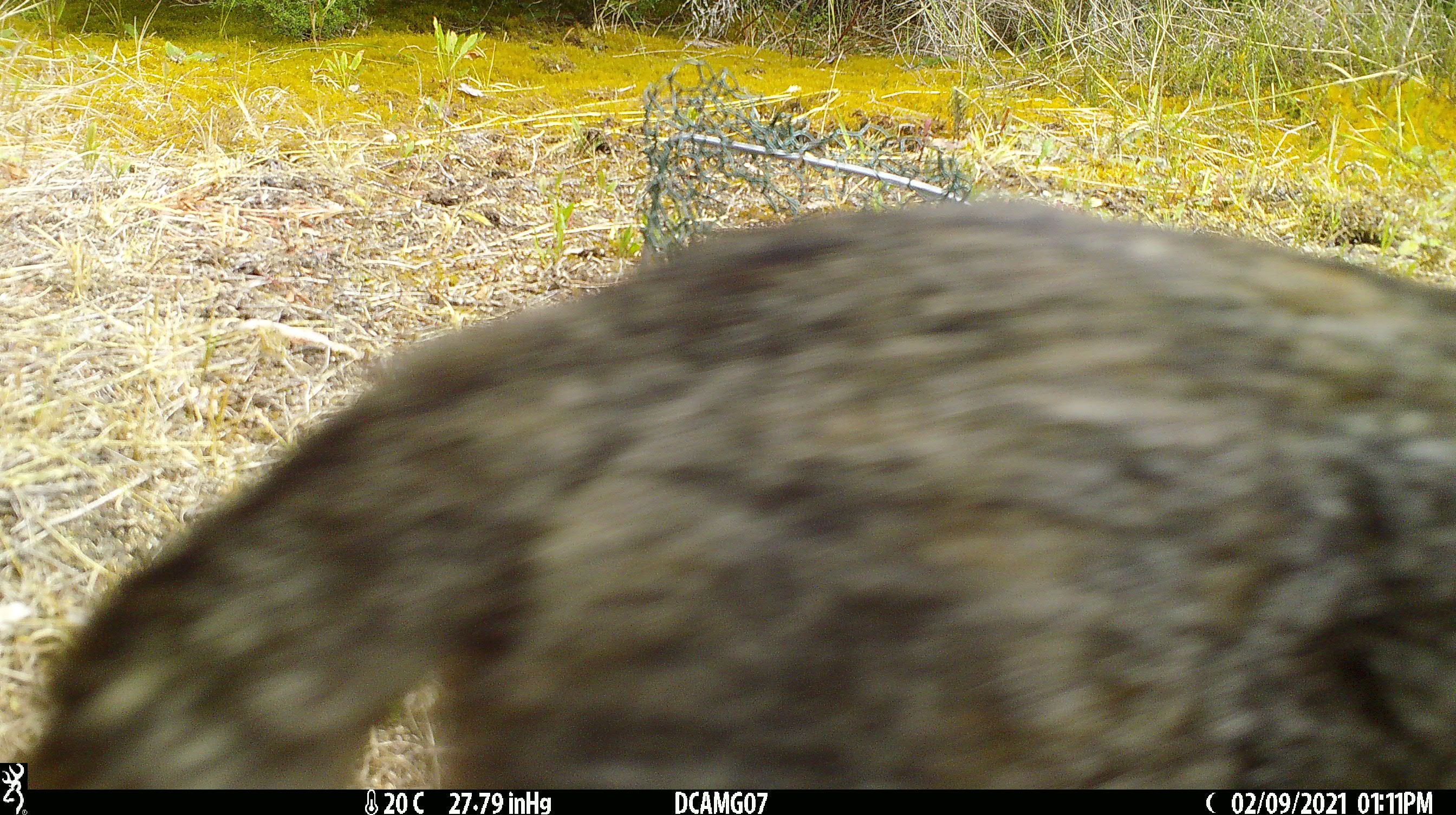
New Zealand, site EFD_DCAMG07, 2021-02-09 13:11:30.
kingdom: Animalia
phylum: Chordata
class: Mammalia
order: Carnivora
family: Felidae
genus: Felis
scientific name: Felis catus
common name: domestic cat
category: cat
Cat (domestic cat) (Felis catus).